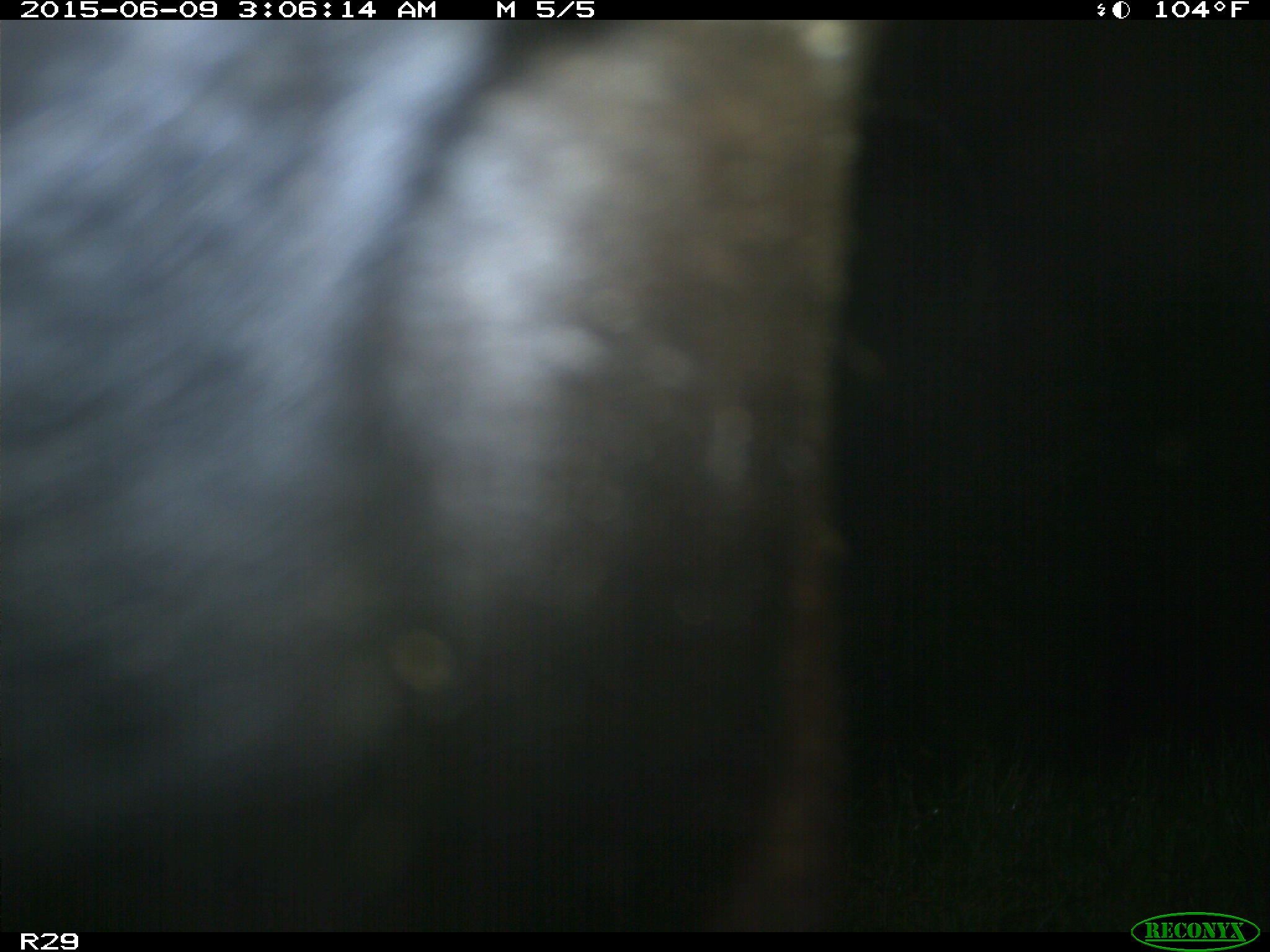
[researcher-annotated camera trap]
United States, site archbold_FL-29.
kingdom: Animalia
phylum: Chordata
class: Mammalia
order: Artiodactyla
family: Bovidae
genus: Bos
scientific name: Bos taurus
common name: domestic cow